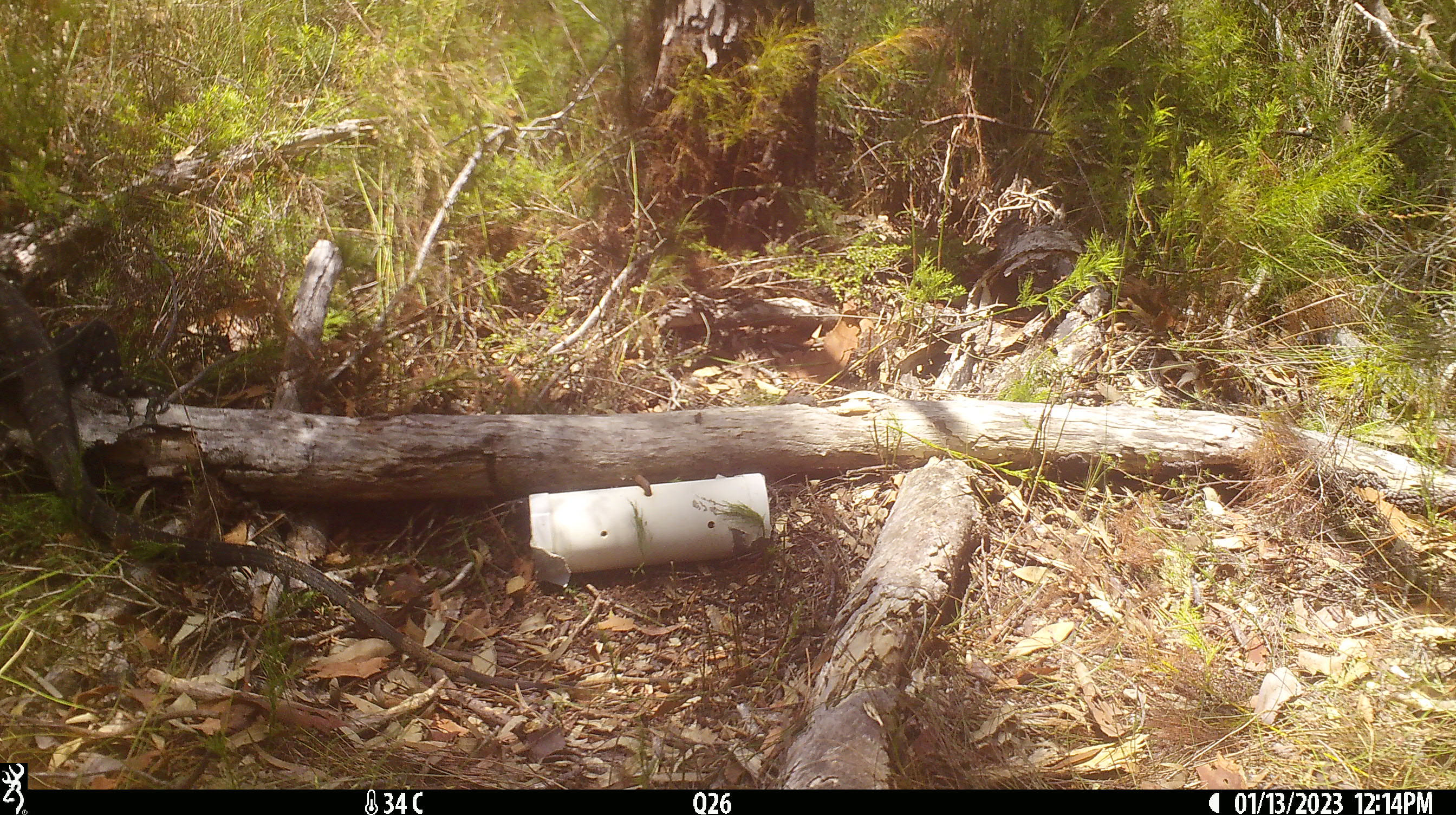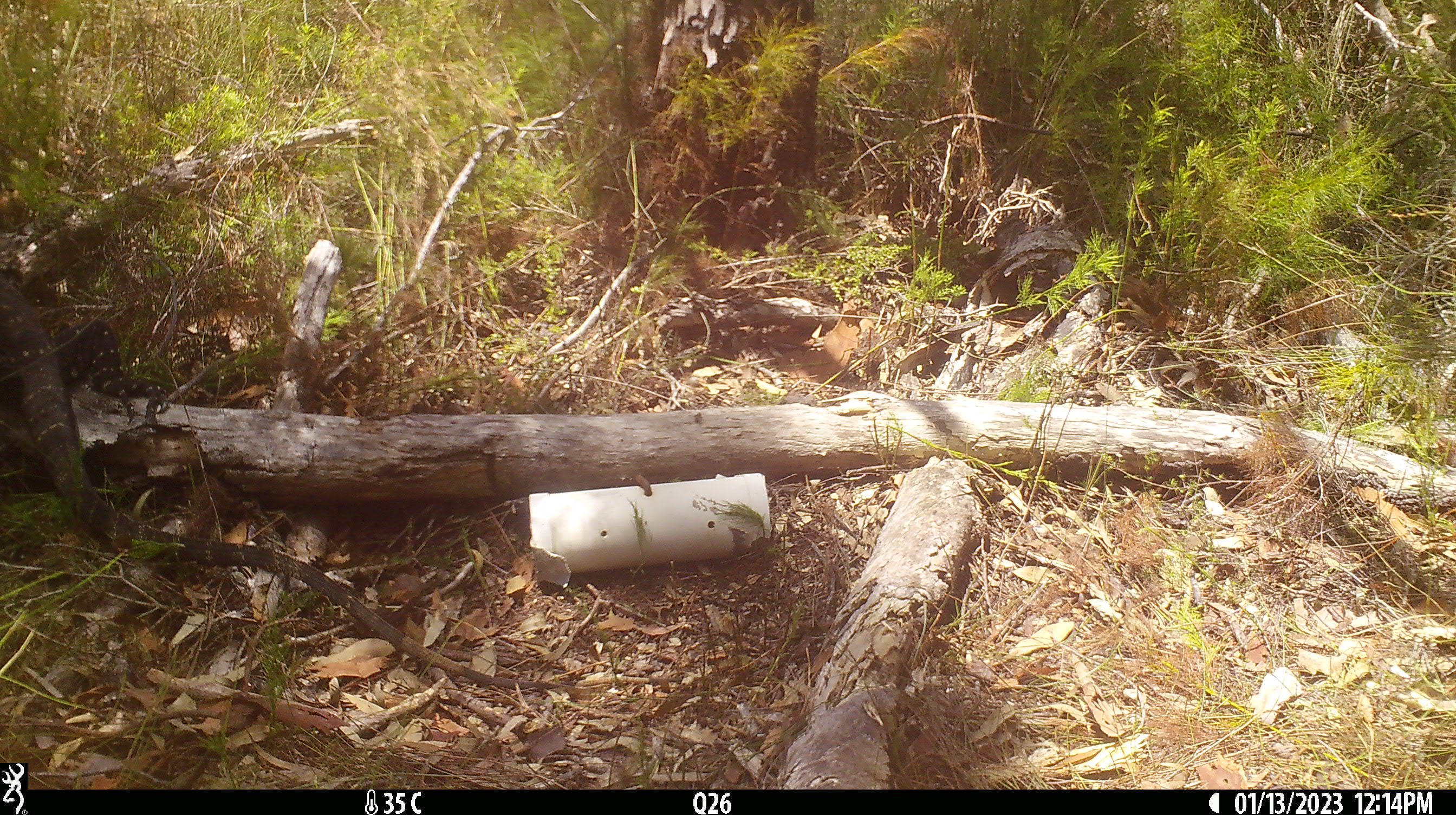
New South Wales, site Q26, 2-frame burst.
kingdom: Animalia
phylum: Chordata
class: Reptilia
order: Squamata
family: Varanidae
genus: Varanus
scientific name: Varanus varius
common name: lace monitor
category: goanna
Goanna (lace monitor) (Varanus varius).